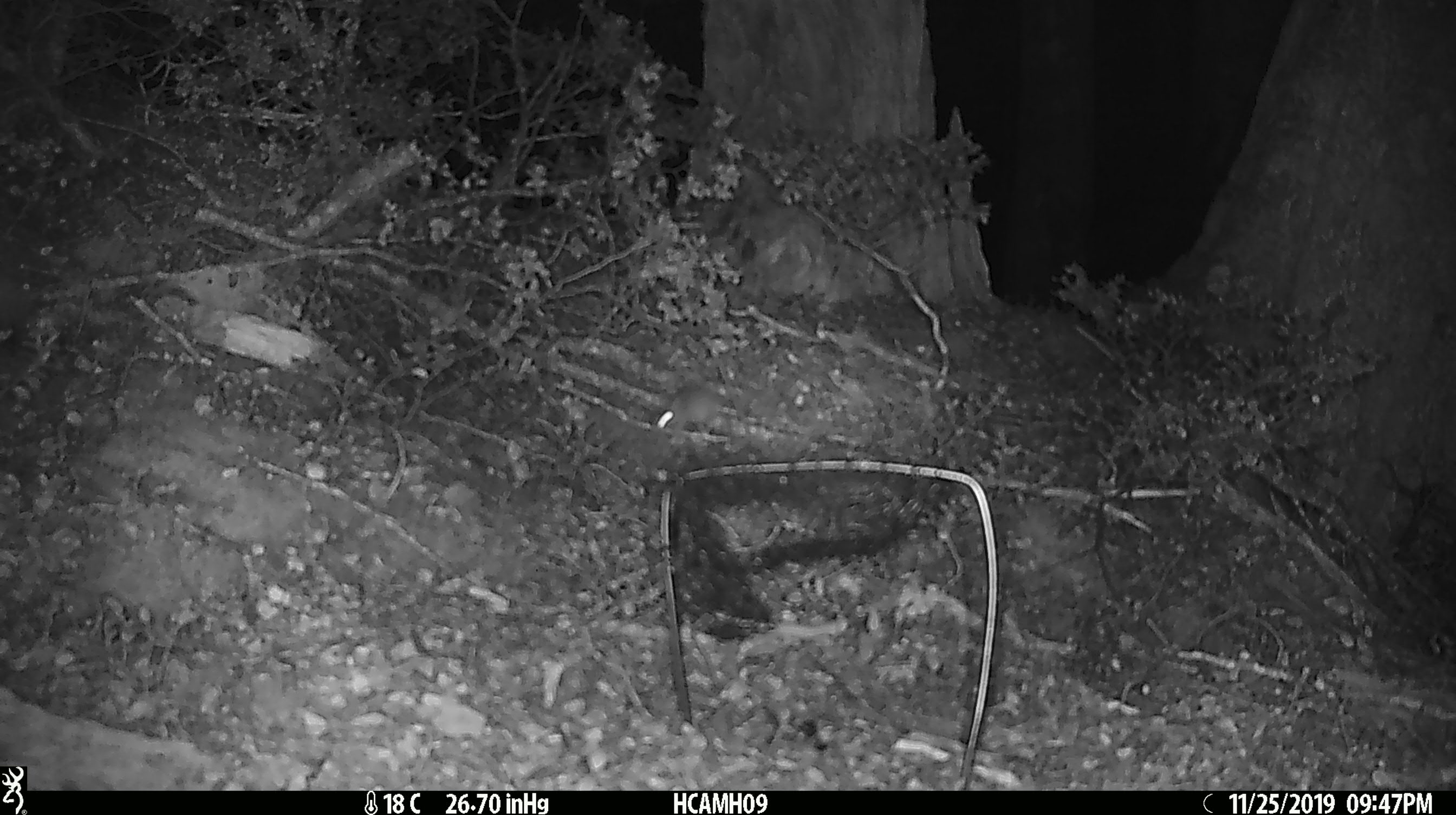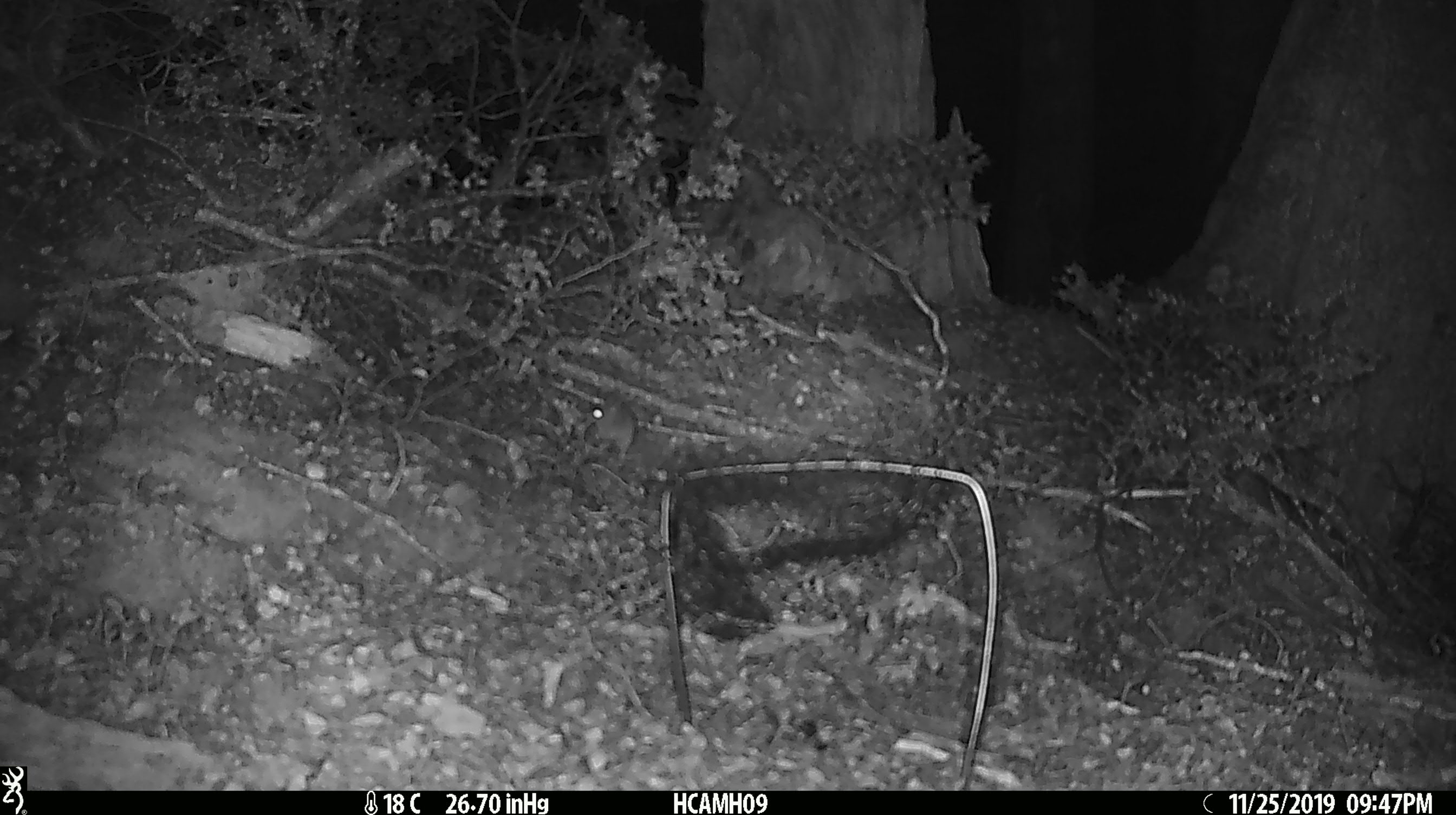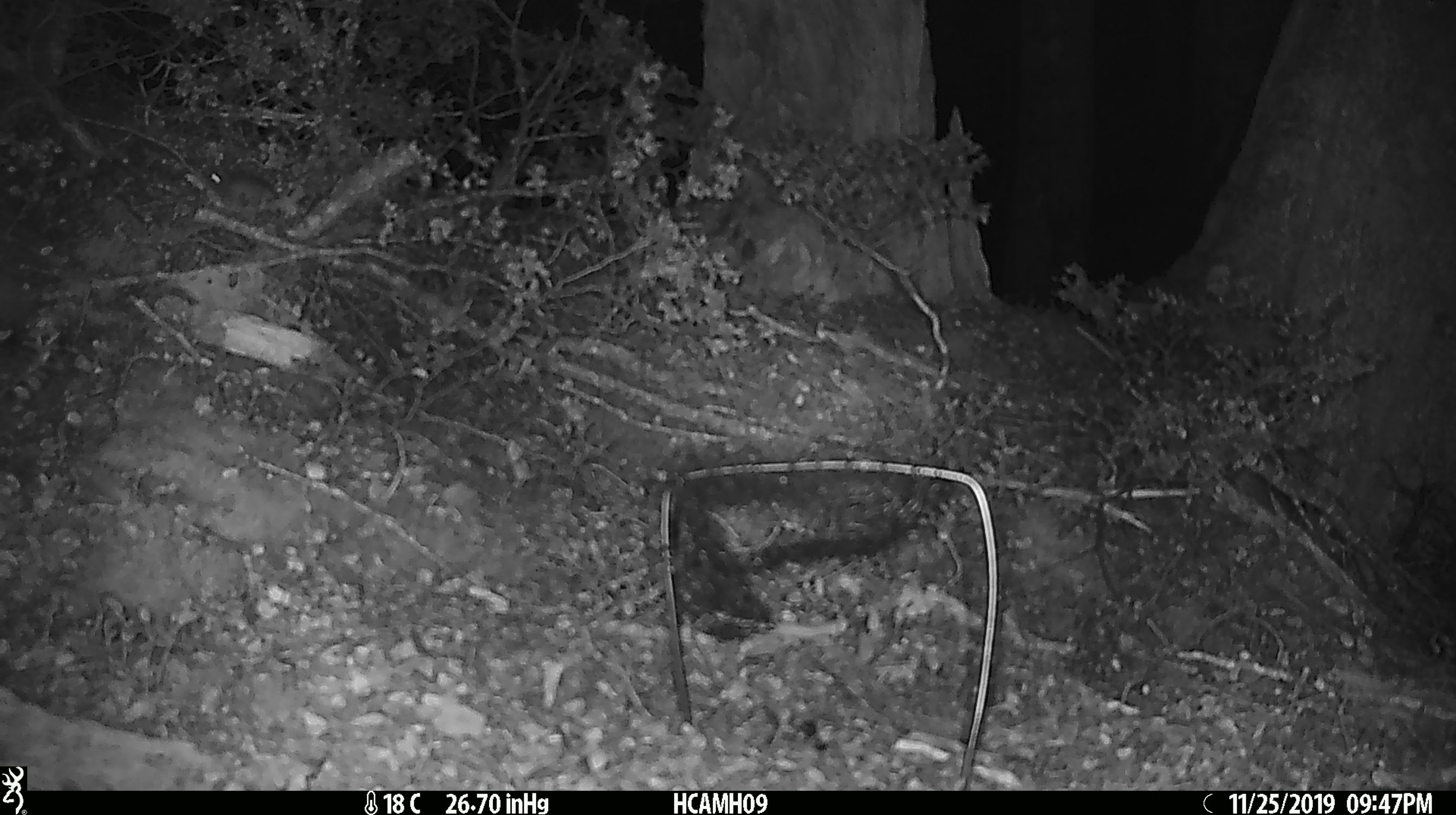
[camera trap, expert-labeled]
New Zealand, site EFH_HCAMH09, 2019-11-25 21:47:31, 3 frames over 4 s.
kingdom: Animalia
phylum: Chordata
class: Mammalia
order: Rodentia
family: Muridae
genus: Mus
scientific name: Mus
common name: mouse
Mouse (Mus).